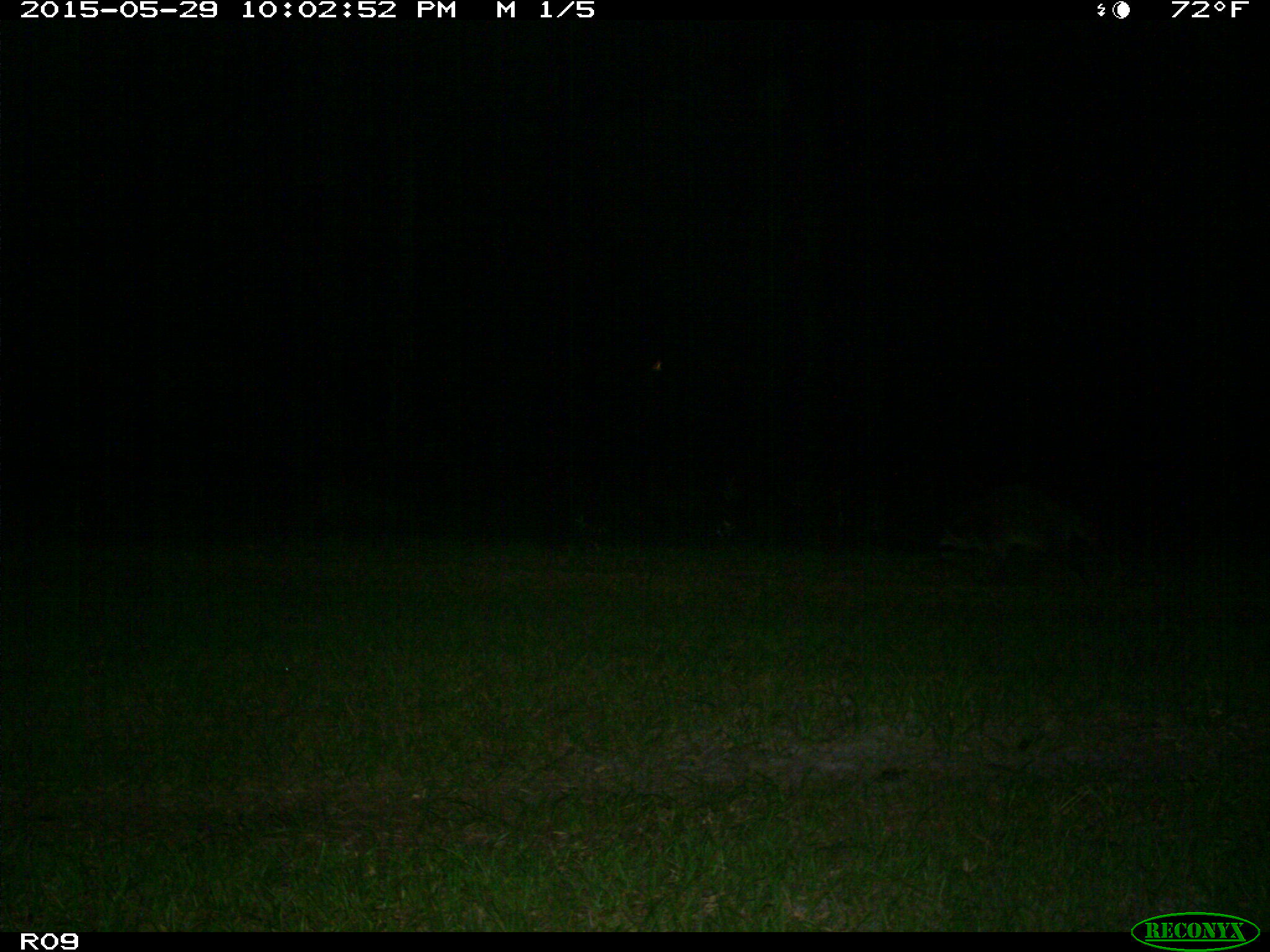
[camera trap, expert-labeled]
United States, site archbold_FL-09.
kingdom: Animalia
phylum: Chordata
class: Mammalia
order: Carnivora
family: Procyonidae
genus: Procyon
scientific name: Procyon lotor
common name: common raccoon